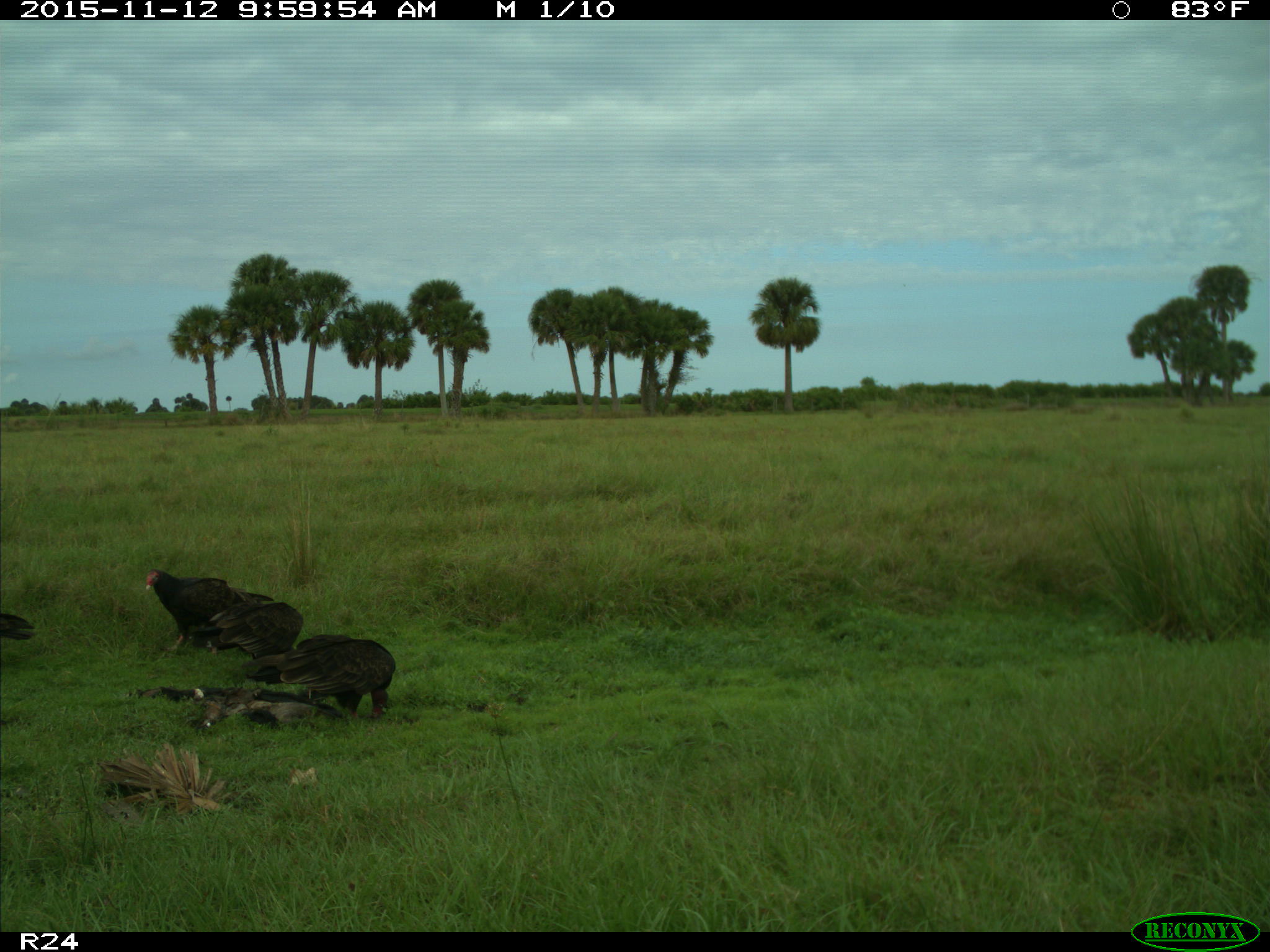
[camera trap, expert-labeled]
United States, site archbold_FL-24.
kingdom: Animalia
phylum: Chordata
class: Aves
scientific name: Aves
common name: birds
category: unidentified bird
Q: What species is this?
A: Unidentified bird (birds) (Aves).